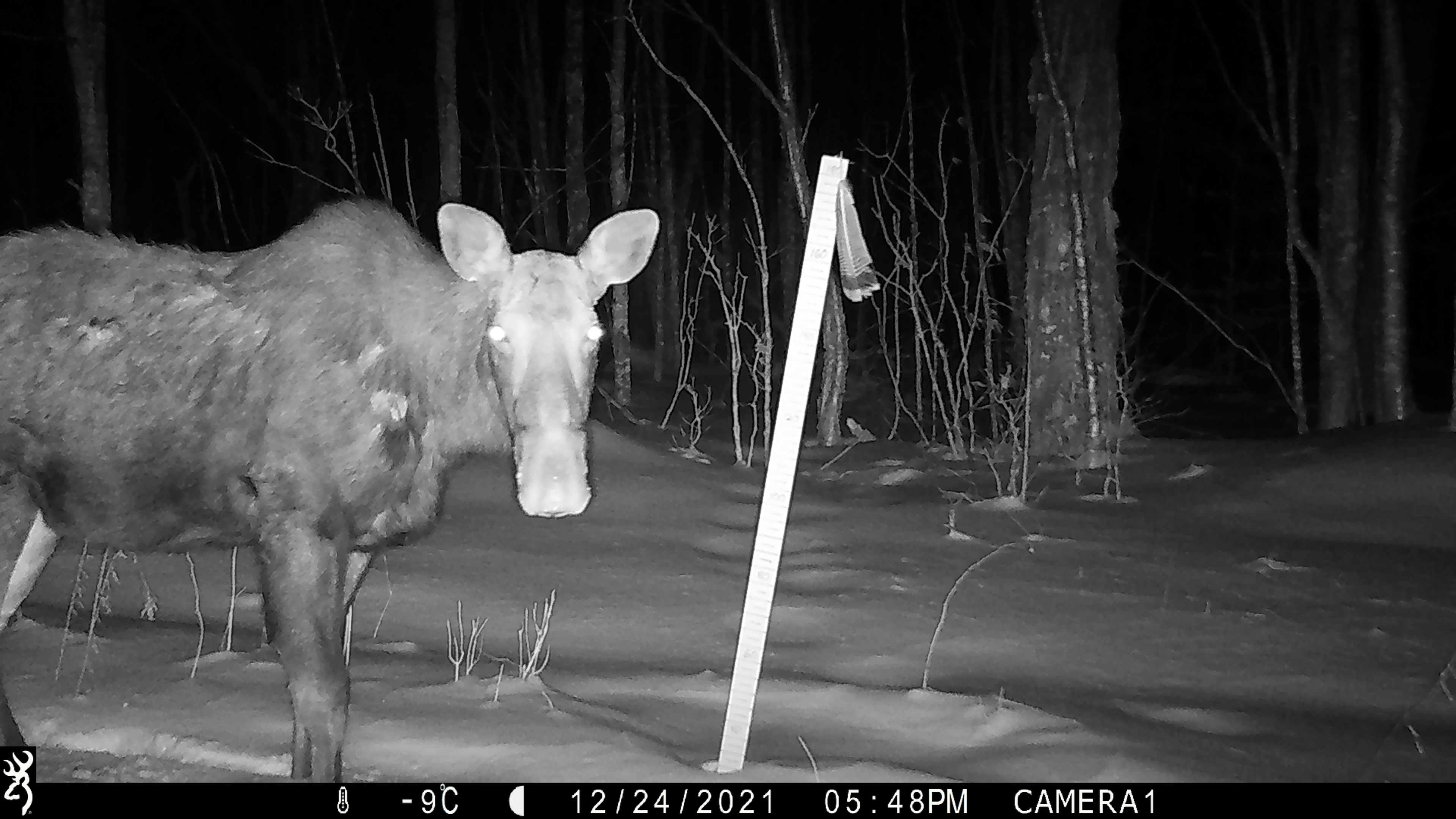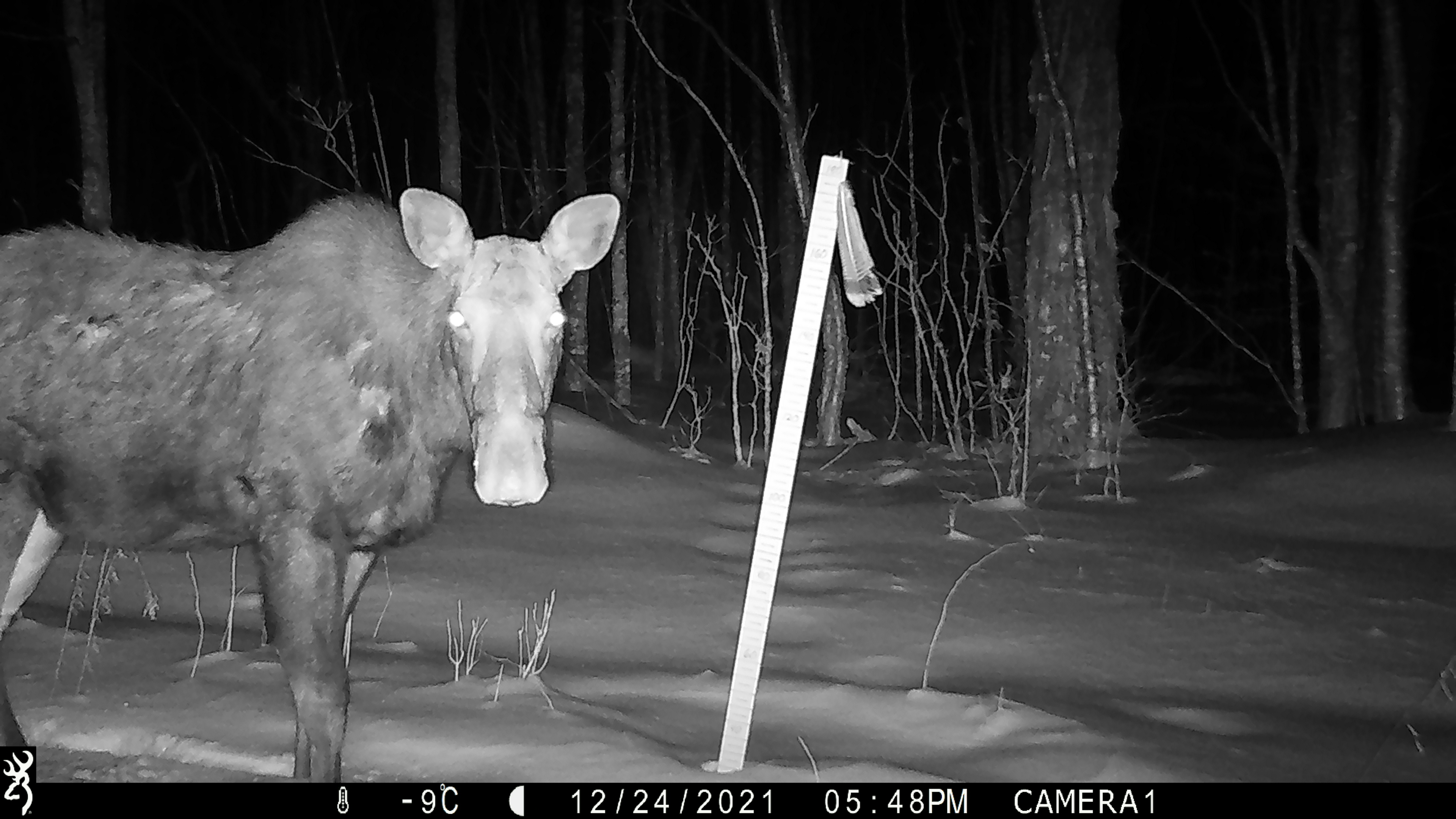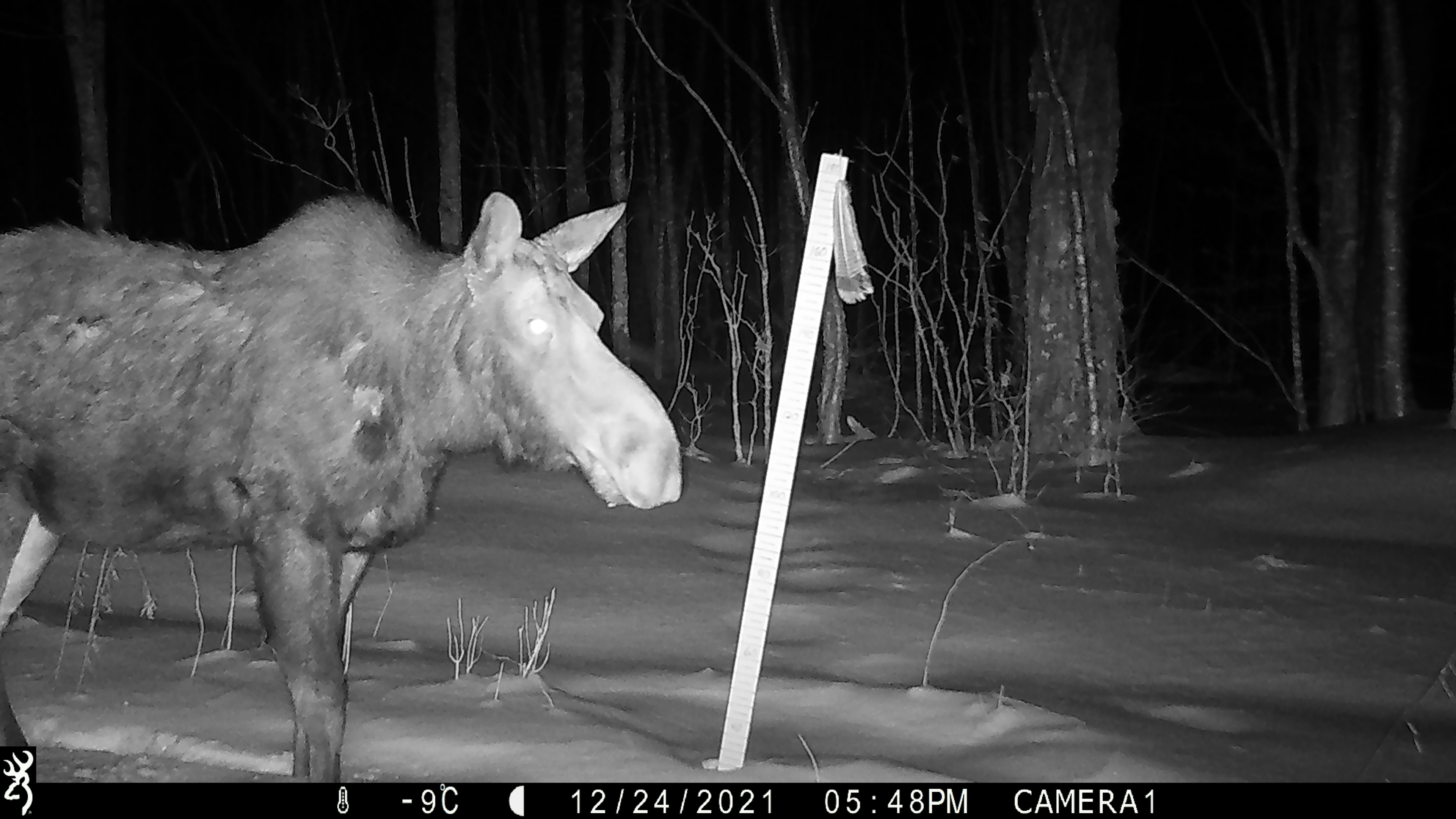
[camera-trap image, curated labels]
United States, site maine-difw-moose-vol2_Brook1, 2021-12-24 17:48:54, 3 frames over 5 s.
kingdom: Animalia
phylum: Chordata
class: Mammalia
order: Artiodactyla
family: Cervidae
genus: Alces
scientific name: Alces alces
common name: moose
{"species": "moose (Alces alces)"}